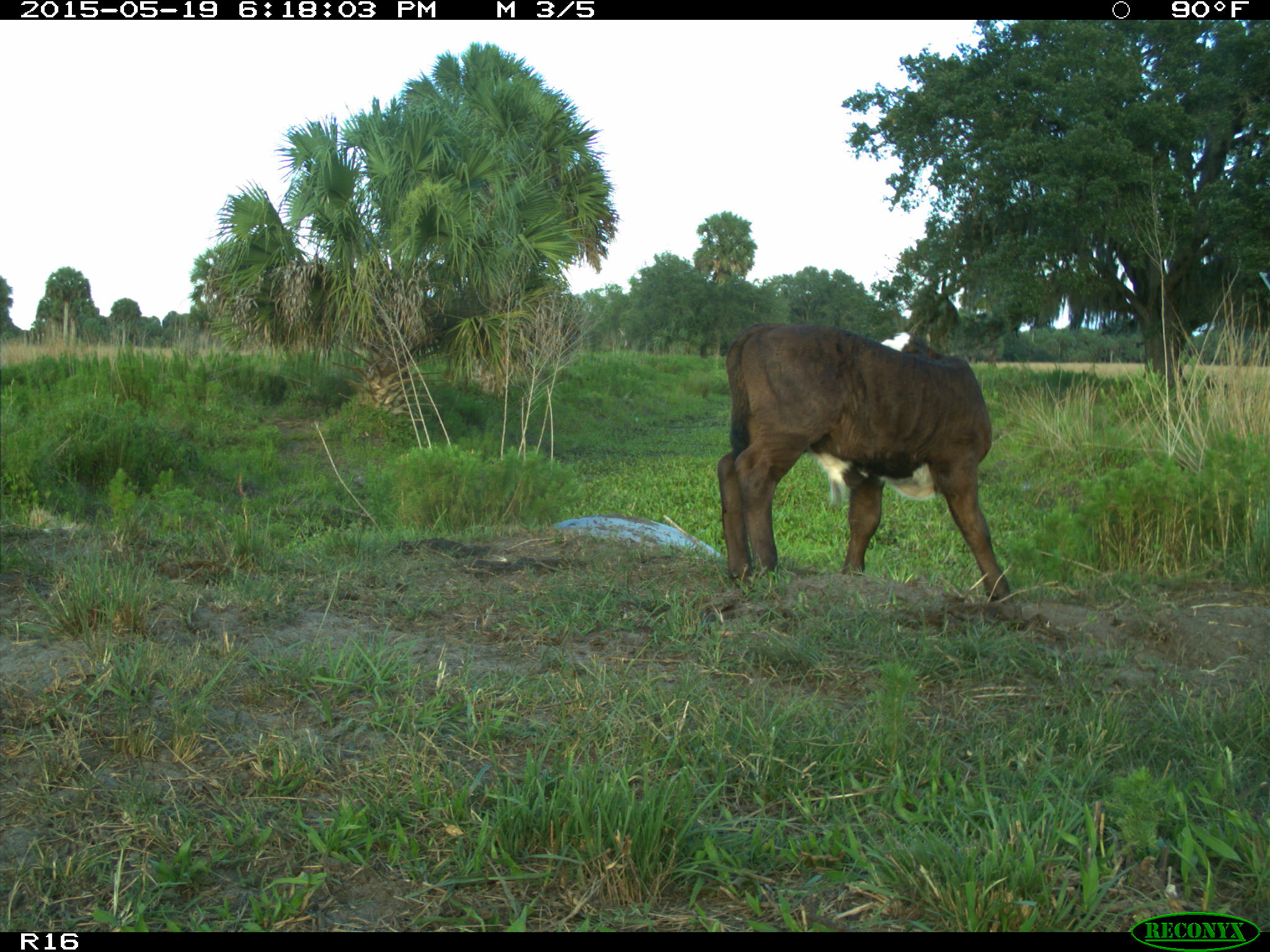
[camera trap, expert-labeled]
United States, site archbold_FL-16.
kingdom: Animalia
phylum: Chordata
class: Mammalia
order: Artiodactyla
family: Bovidae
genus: Bos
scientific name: Bos taurus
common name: domestic cow